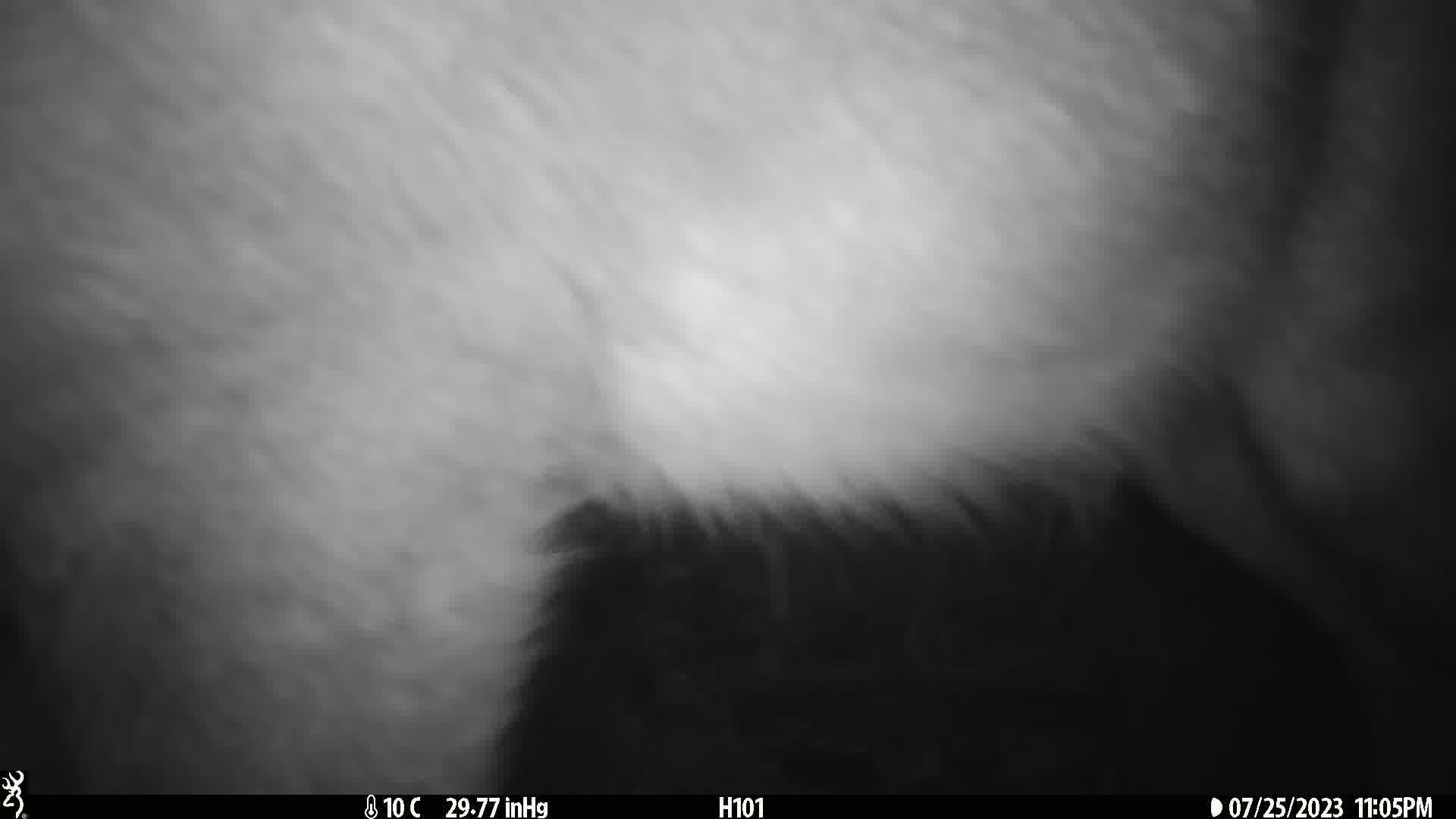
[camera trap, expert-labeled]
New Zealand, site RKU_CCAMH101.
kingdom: Animalia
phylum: Chordata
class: Mammalia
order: Artiodactyla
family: Cervidae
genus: Odocoileus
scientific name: Odocoileus virginianus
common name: white-tailed deer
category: white tailed deer